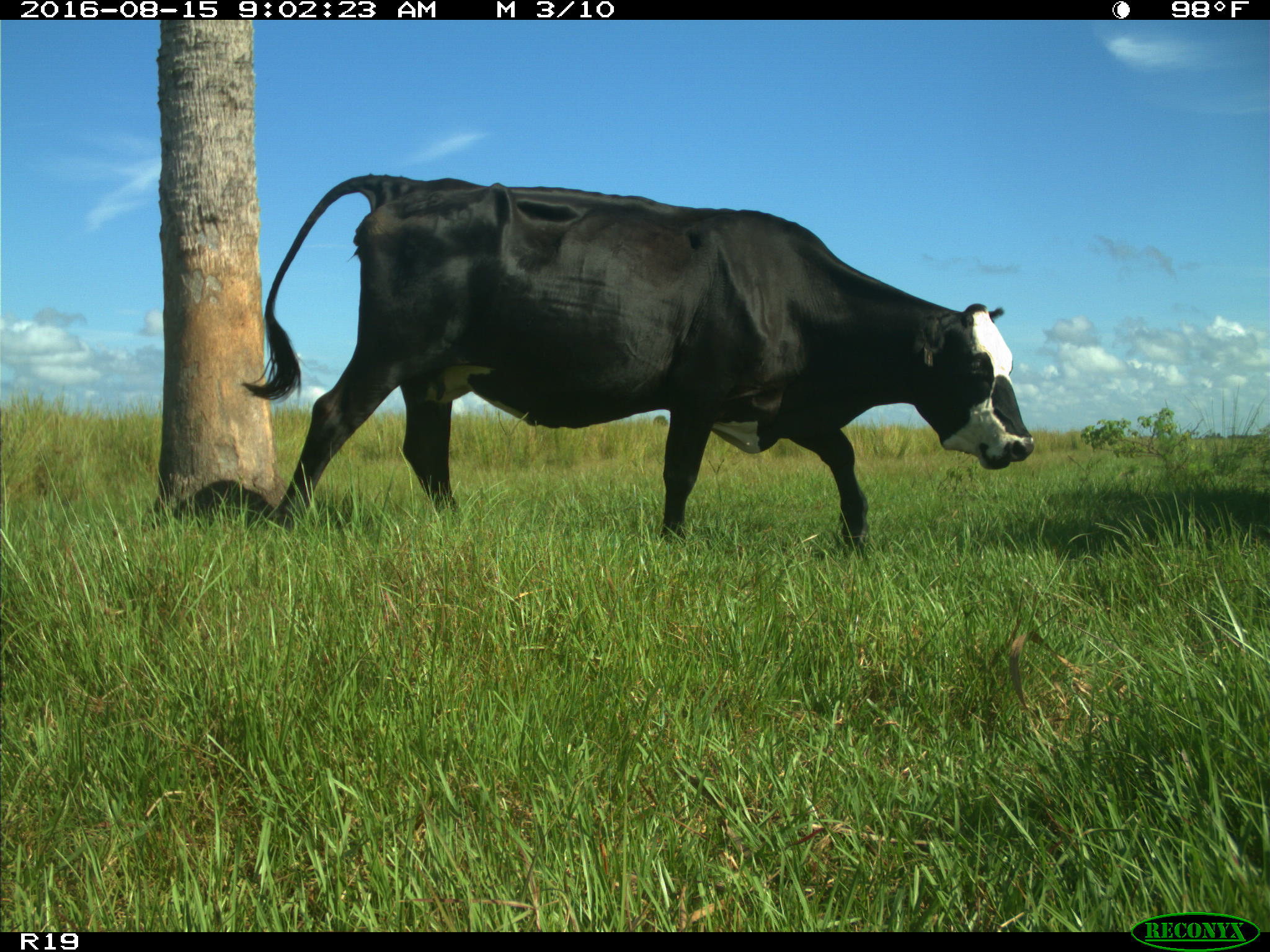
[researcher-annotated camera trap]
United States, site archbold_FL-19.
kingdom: Animalia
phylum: Chordata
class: Mammalia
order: Artiodactyla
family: Bovidae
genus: Bos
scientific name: Bos taurus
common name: domestic cow